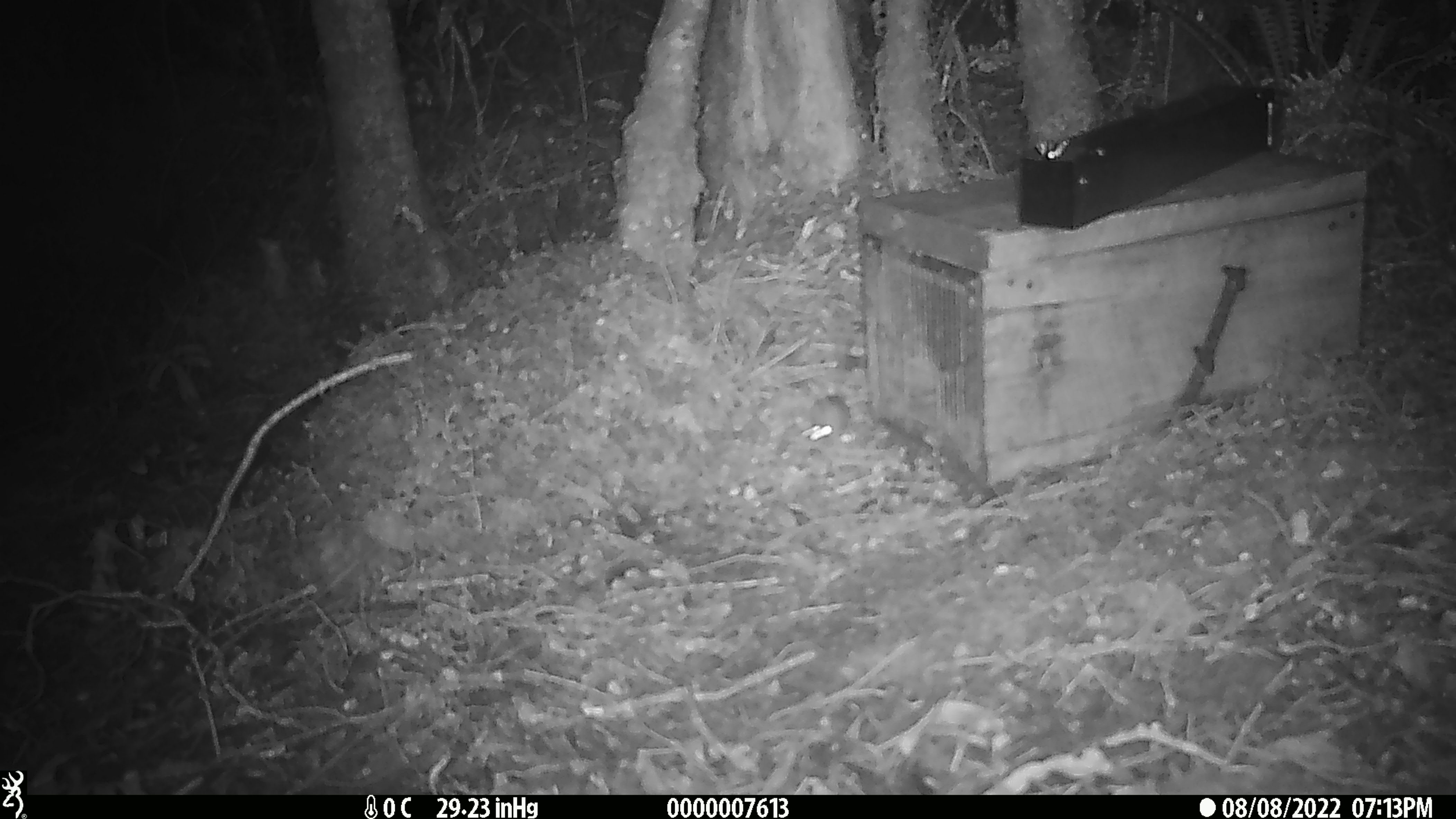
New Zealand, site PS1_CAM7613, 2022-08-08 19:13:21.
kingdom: Animalia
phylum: Chordata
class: Mammalia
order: Rodentia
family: Muridae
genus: Mus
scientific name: Mus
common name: mouse